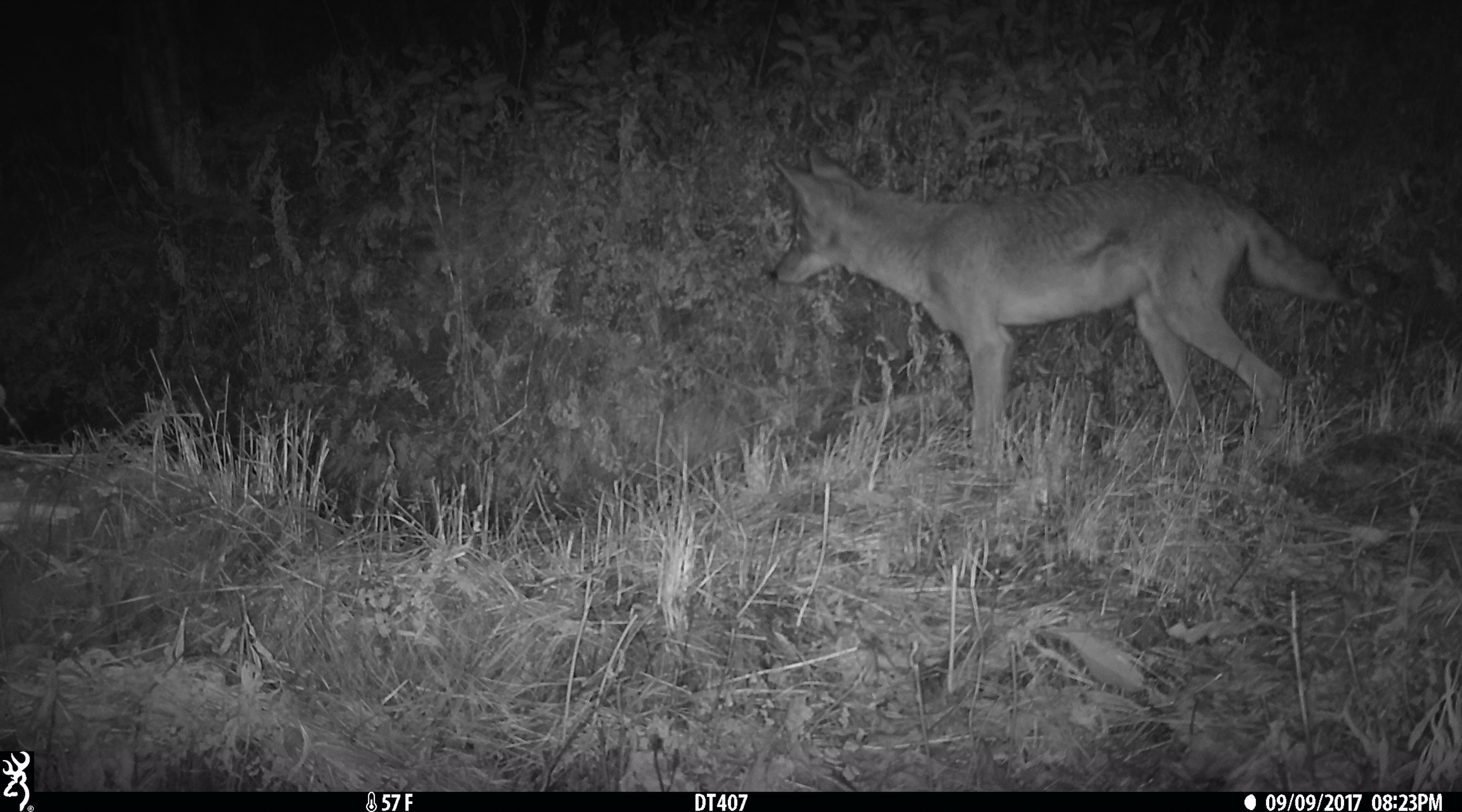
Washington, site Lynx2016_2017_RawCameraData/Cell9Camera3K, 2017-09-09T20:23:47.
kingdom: Animalia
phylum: Chordata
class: Mammalia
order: Carnivora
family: Canidae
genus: Canis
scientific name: Canis latrans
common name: coyote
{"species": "Canis latrans (coyote)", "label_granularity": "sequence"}